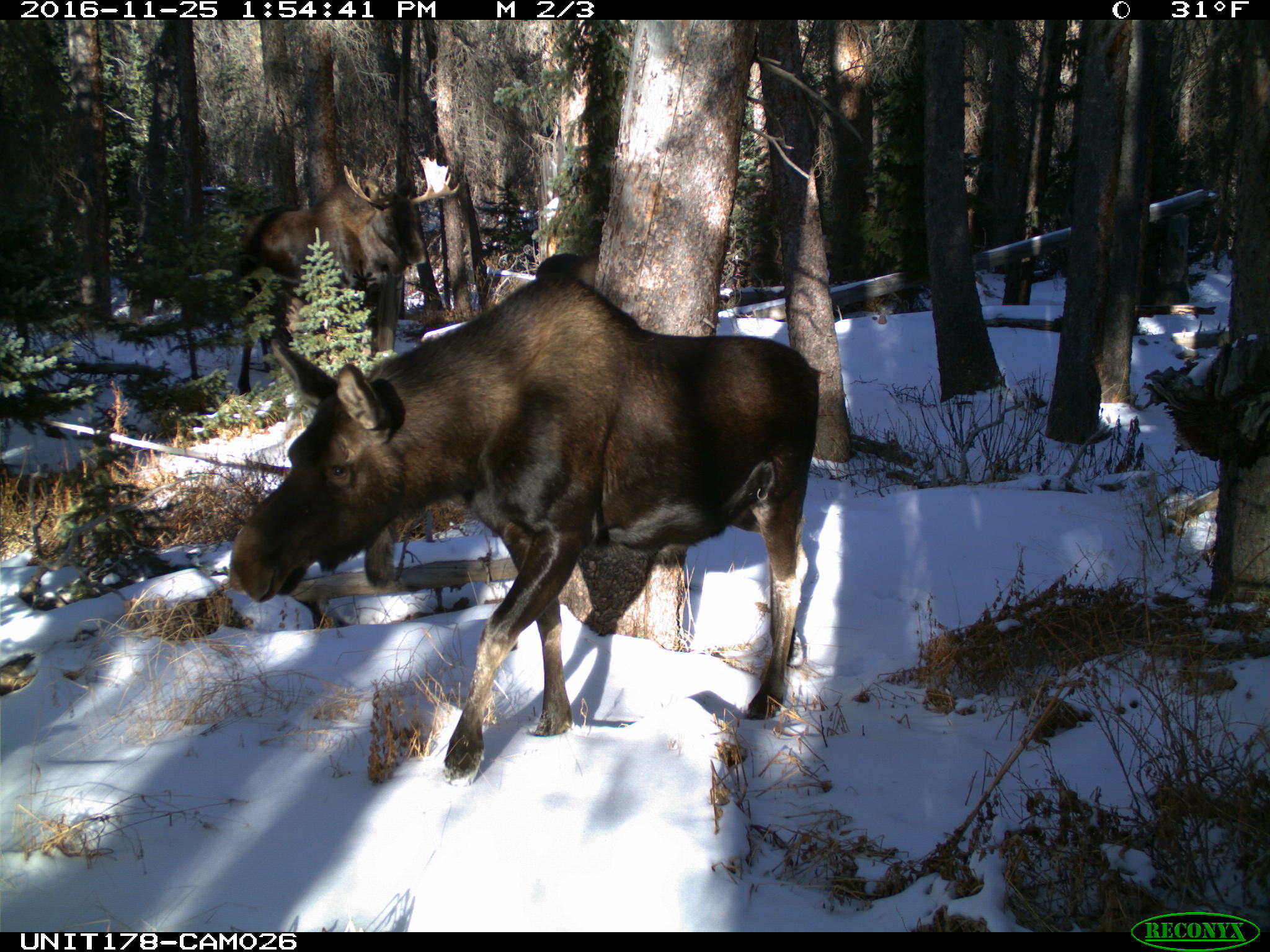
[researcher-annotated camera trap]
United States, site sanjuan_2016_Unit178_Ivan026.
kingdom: Animalia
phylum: Chordata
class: Mammalia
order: Artiodactyla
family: Cervidae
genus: Alces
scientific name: Alces alces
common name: moose